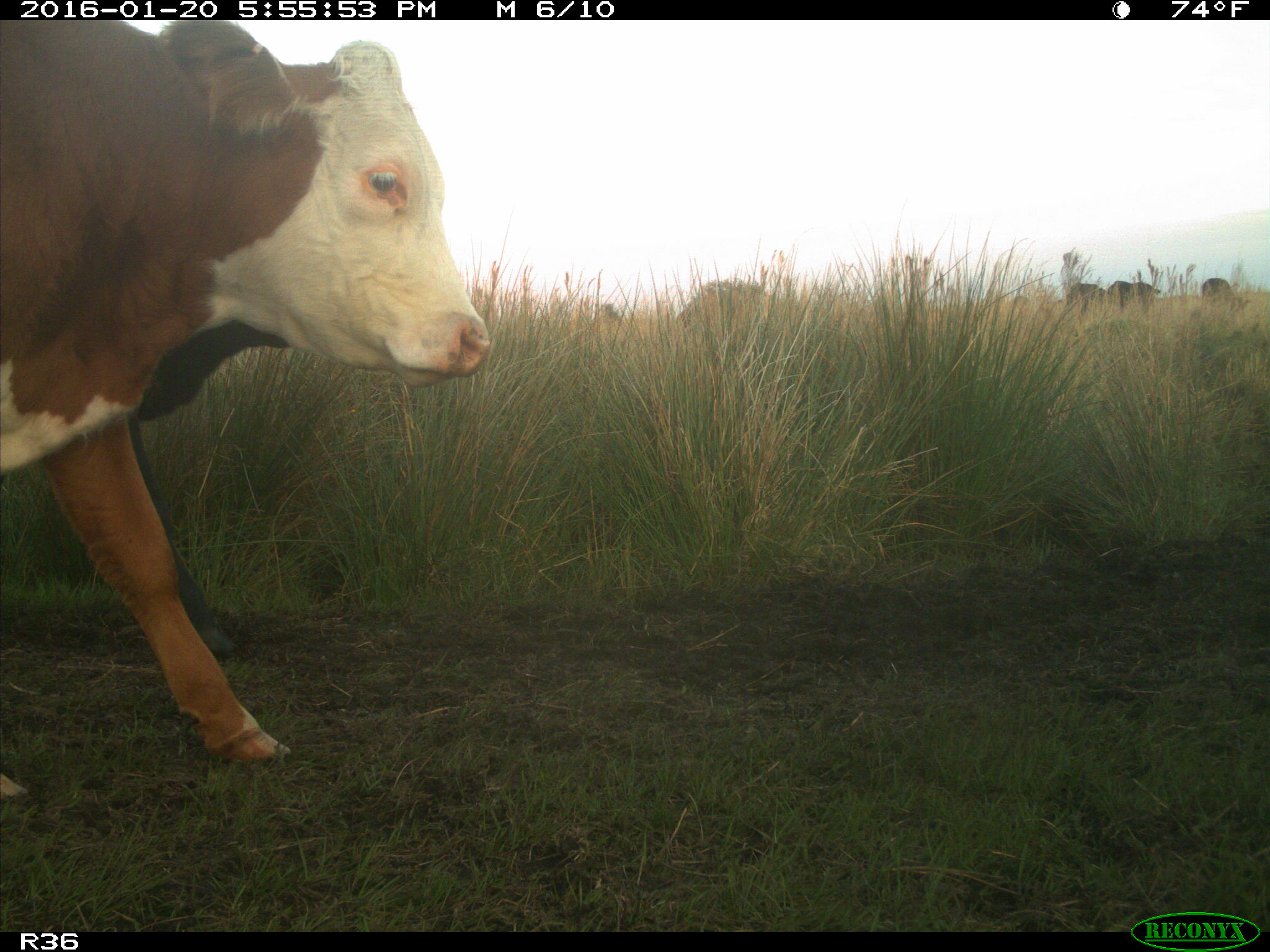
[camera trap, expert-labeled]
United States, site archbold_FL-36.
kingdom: Animalia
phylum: Chordata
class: Mammalia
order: Artiodactyla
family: Bovidae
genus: Bos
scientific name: Bos taurus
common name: domestic cow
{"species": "Bos taurus (domestic cow)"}